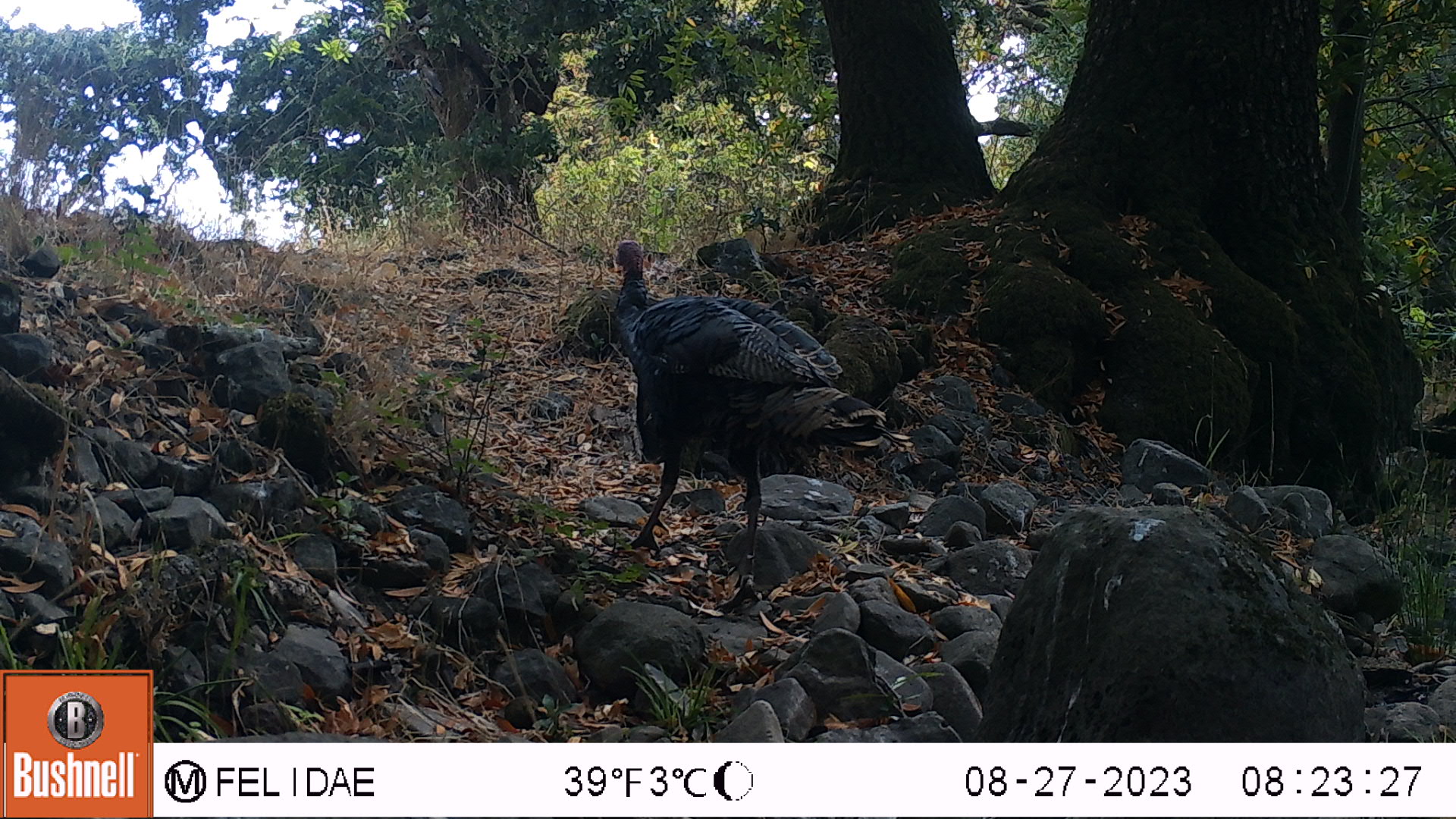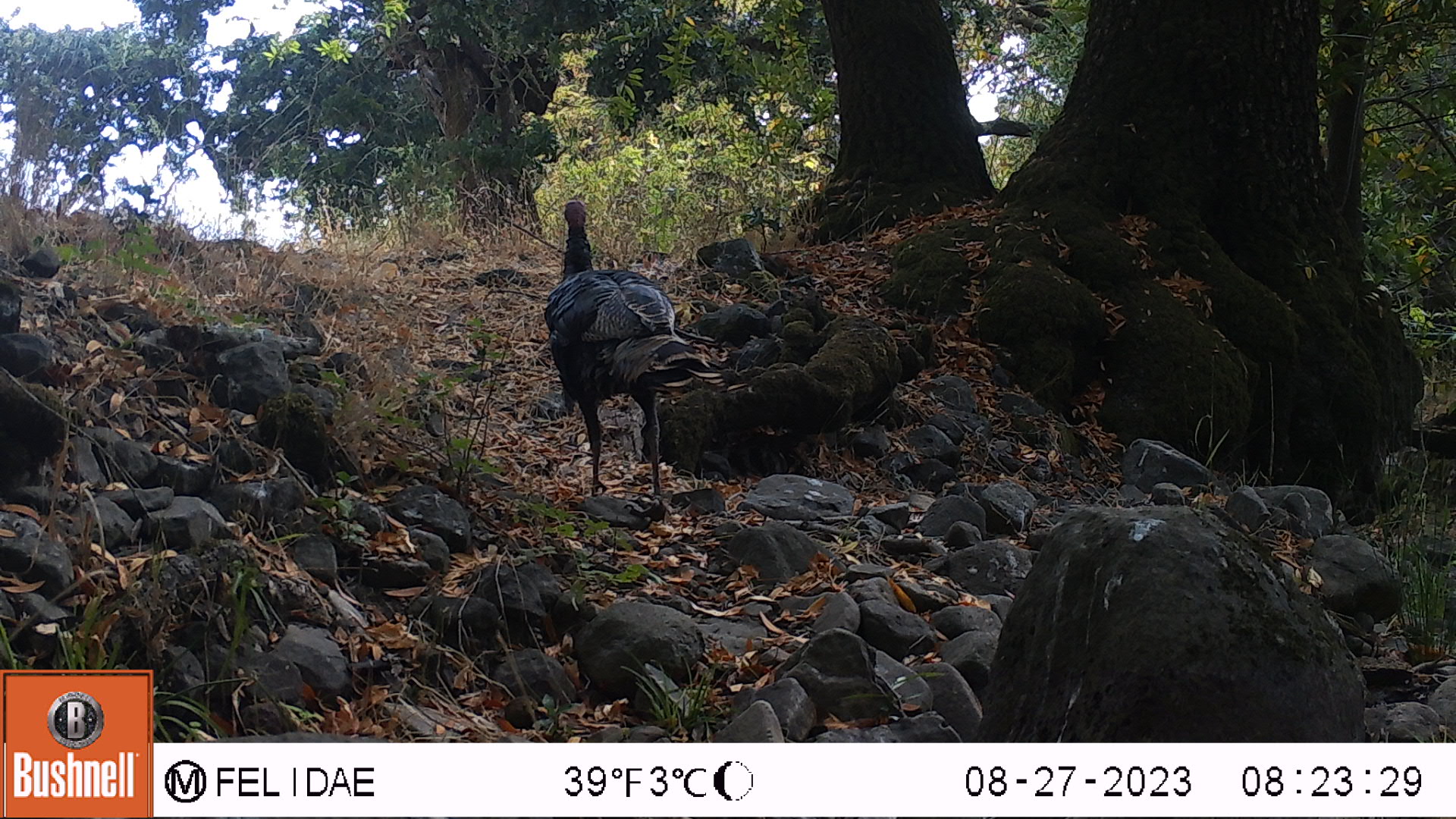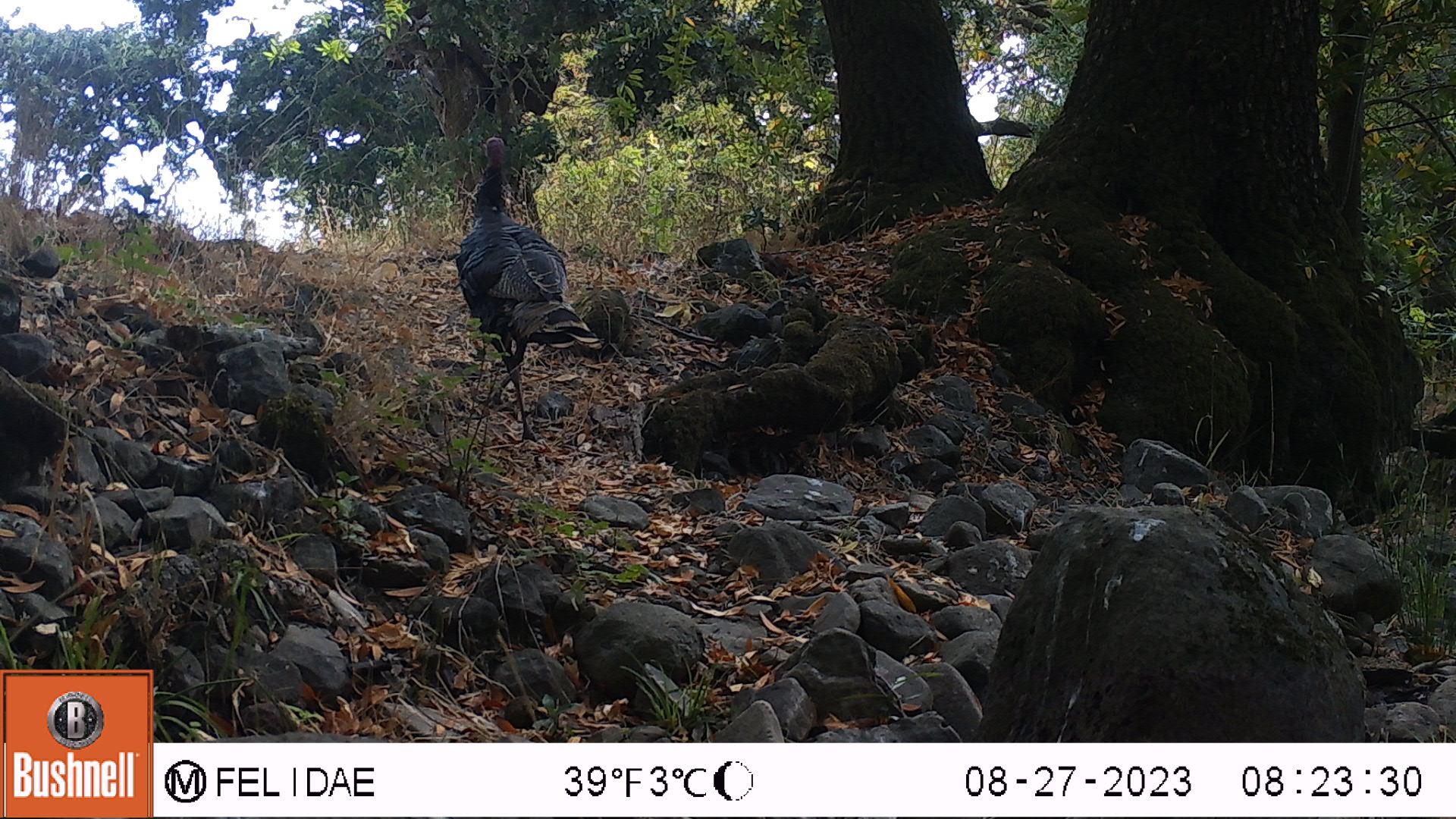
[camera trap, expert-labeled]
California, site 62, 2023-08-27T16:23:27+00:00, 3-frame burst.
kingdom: Animalia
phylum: Chordata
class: Aves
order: Galliformes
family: Phasianidae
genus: Meleagris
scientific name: Meleagris gallopavo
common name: turkey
Turkey (Meleagris gallopavo).